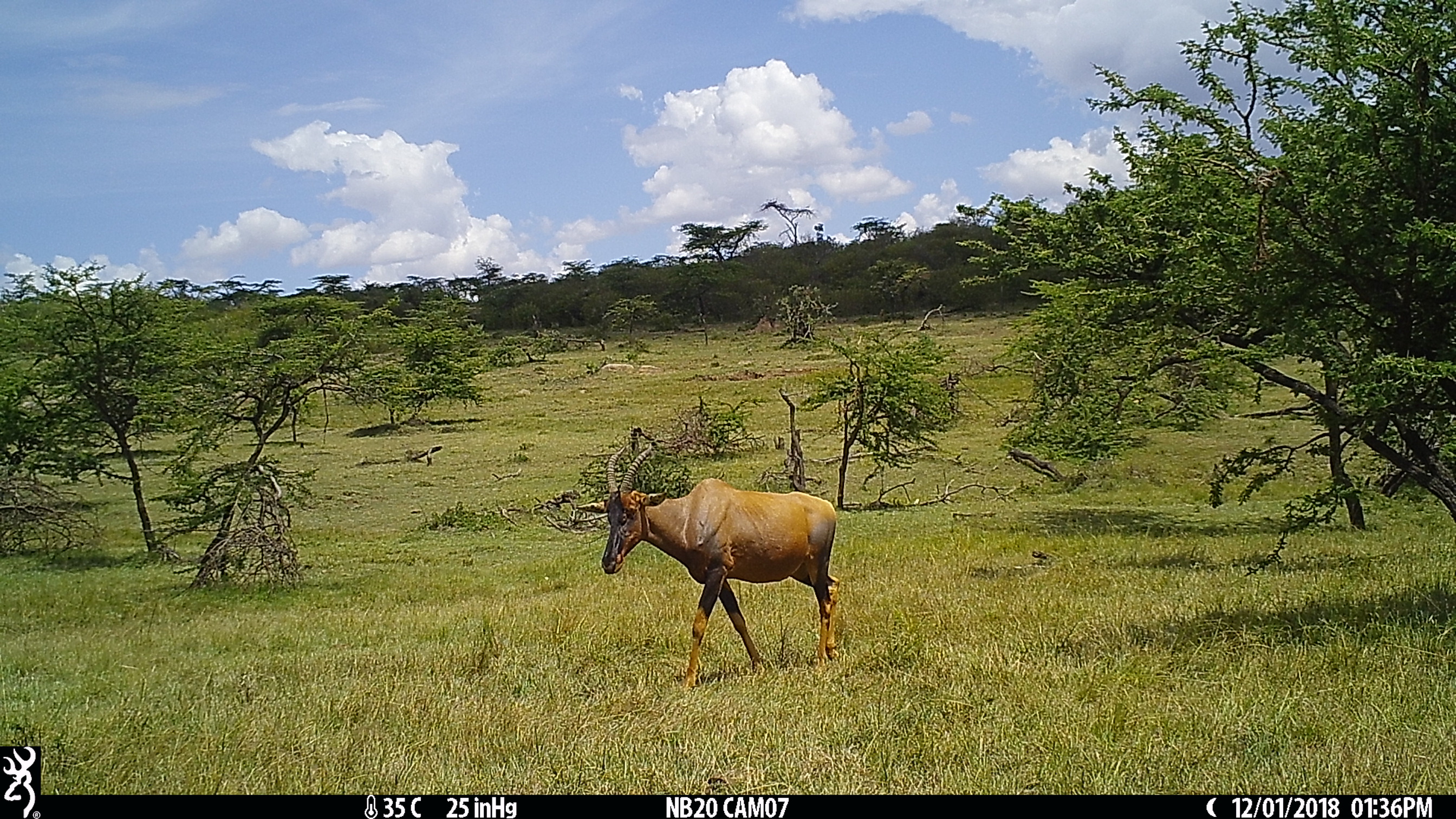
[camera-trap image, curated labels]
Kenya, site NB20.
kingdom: Animalia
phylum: Chordata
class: Mammalia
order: Artiodactyla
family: Bovidae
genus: Damaliscus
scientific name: Damaliscus lunatus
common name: topi